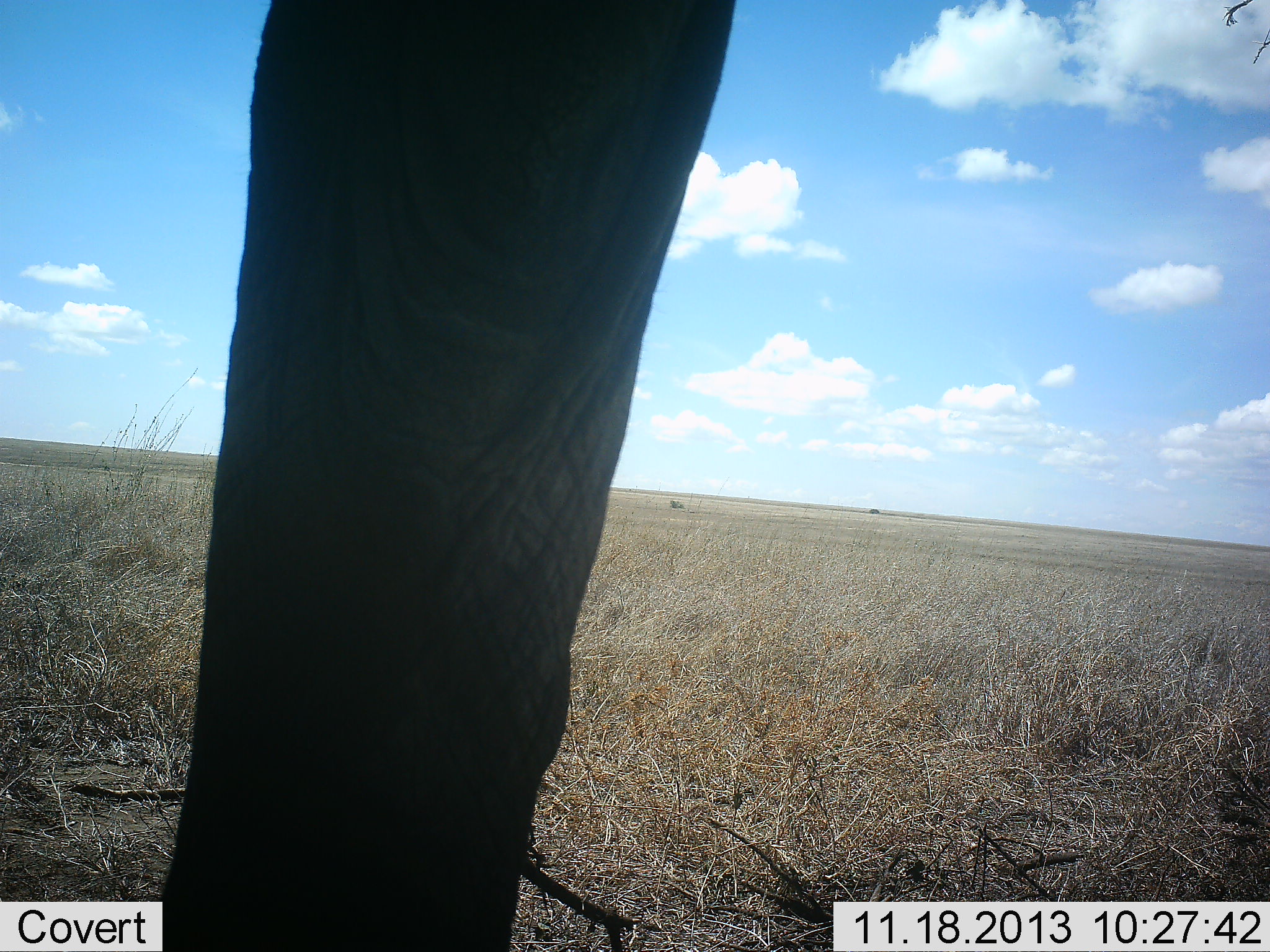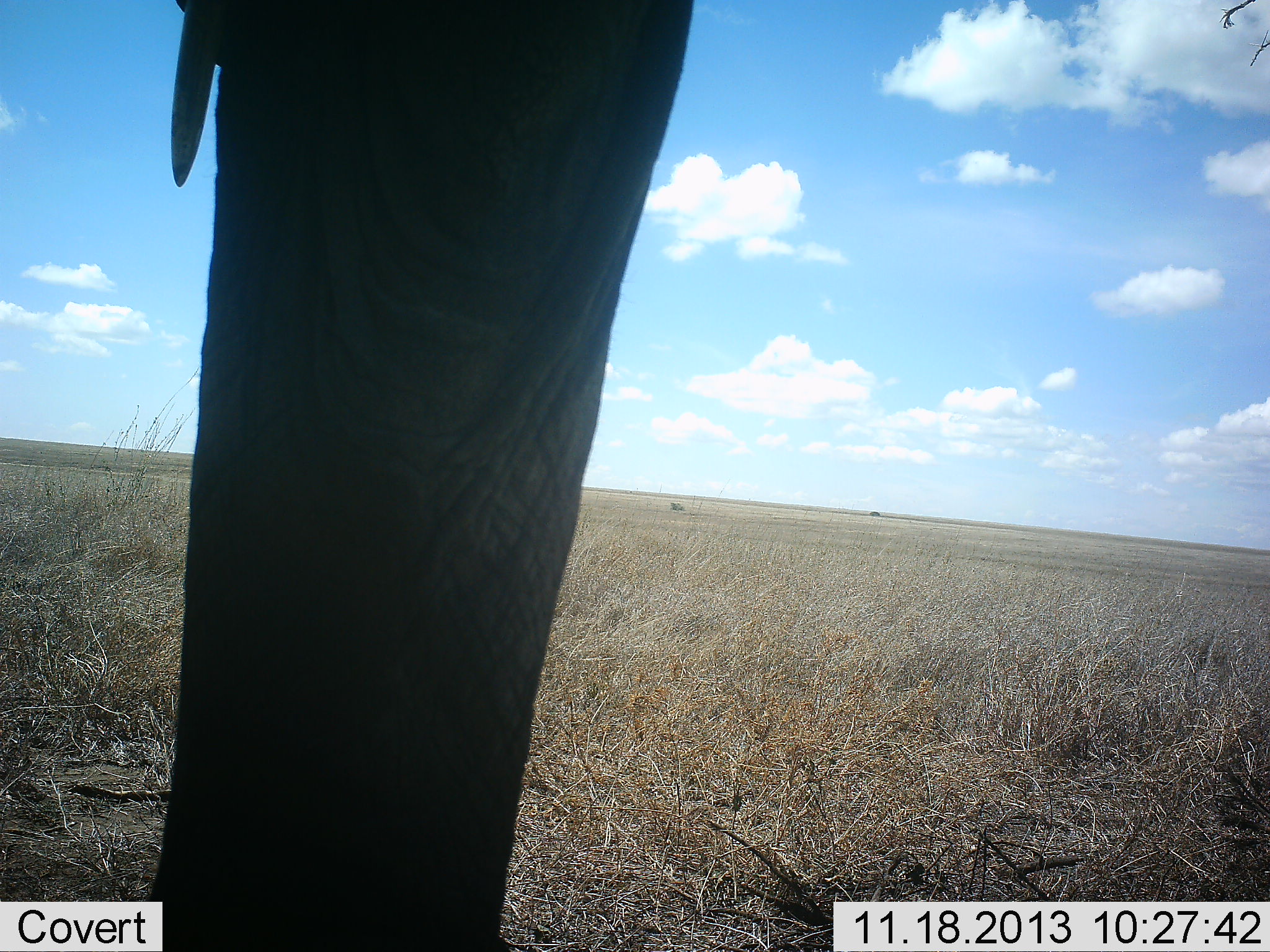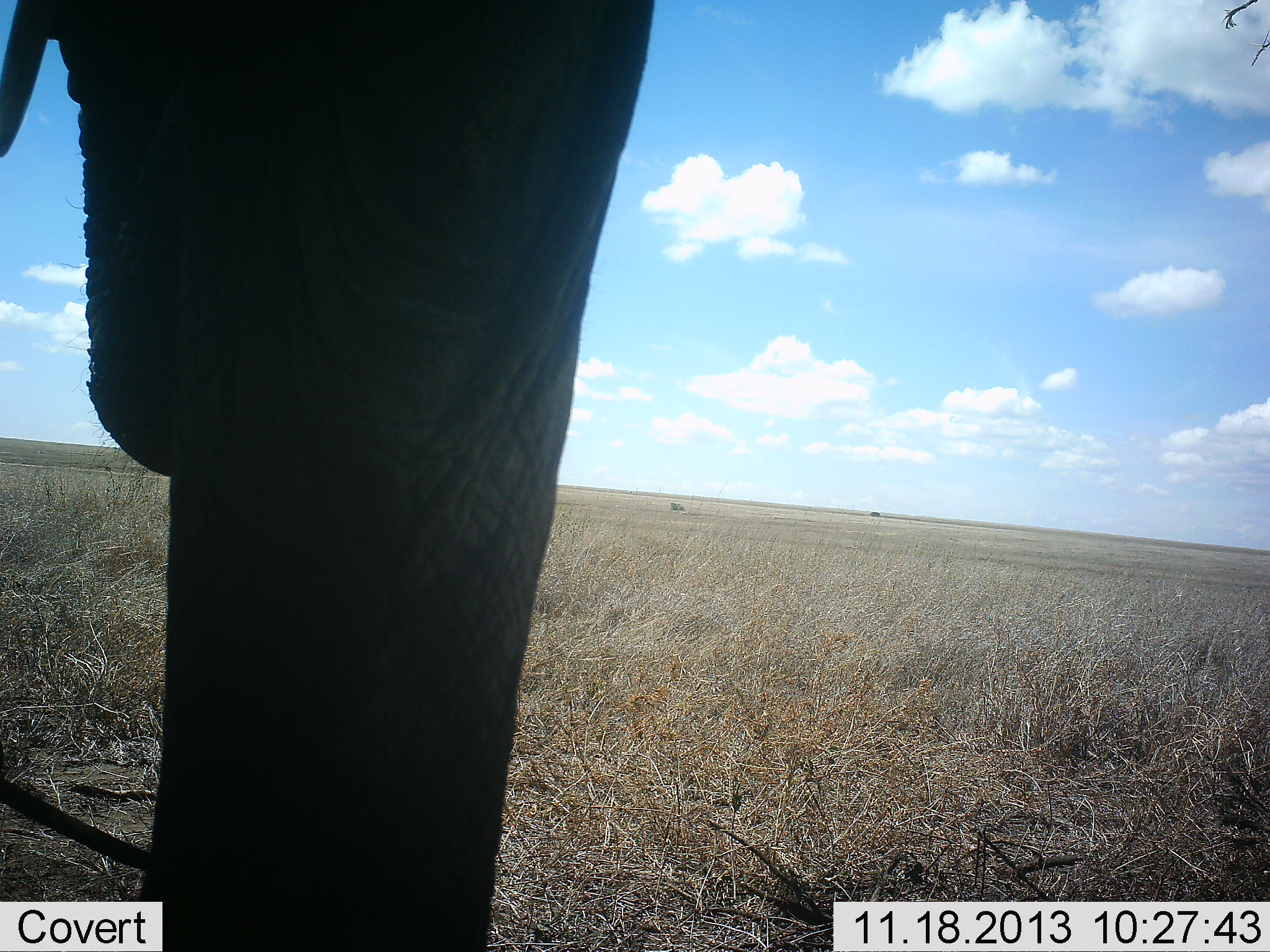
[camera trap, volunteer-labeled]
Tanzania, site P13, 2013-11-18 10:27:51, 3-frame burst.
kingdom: Animalia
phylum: Chordata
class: Mammalia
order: Proboscidea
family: Elephantidae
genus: Loxodonta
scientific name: Loxodonta africana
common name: african bush elephant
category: elephant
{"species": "elephant (african bush elephant) (Loxodonta africana)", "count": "1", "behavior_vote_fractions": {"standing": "90%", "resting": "0%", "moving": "0%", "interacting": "0%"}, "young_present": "0%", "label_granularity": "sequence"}